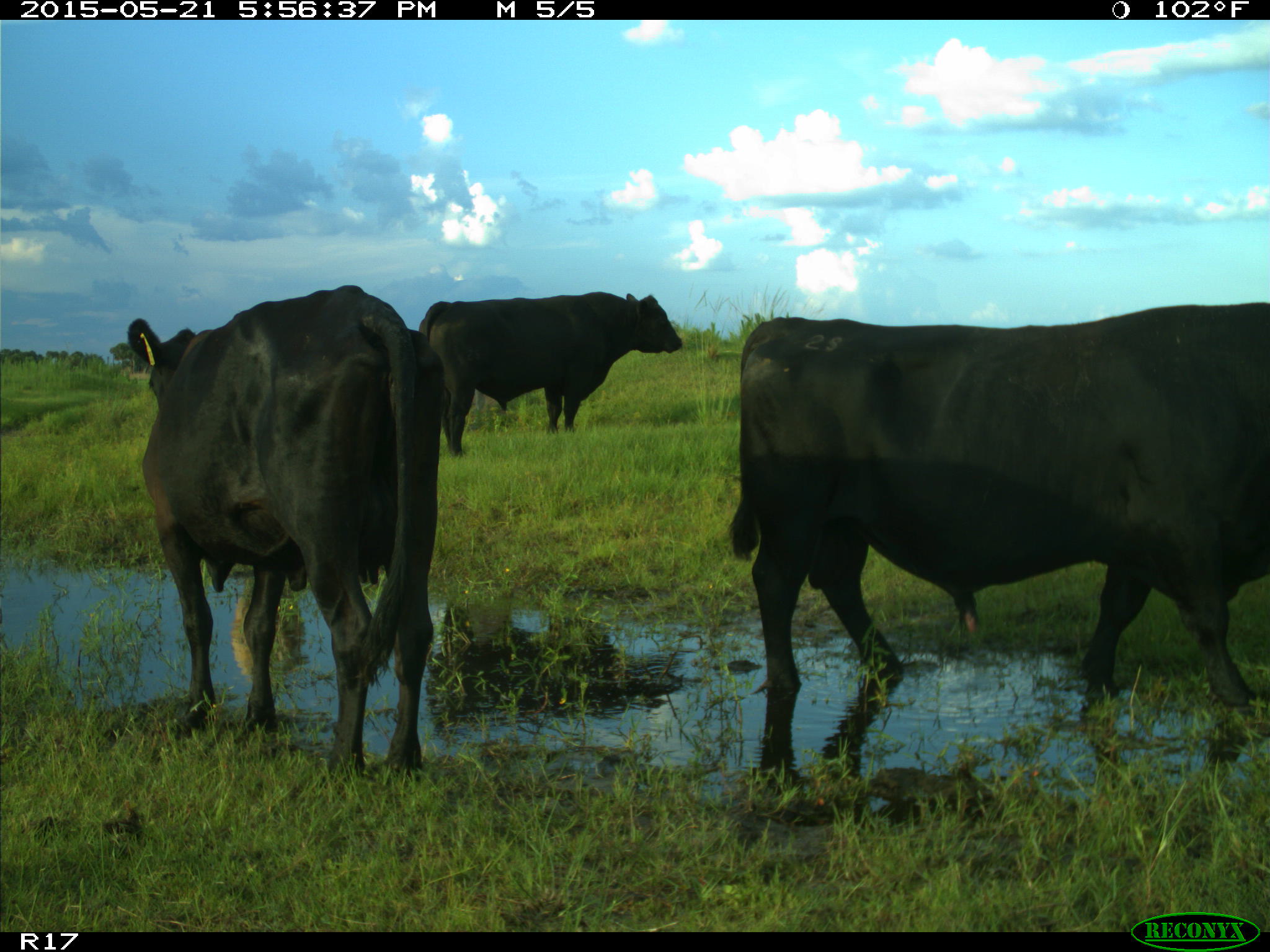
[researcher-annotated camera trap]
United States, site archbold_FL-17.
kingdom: Animalia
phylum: Chordata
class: Mammalia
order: Artiodactyla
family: Bovidae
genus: Bos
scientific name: Bos taurus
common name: domestic cow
Bos taurus (domestic cow).